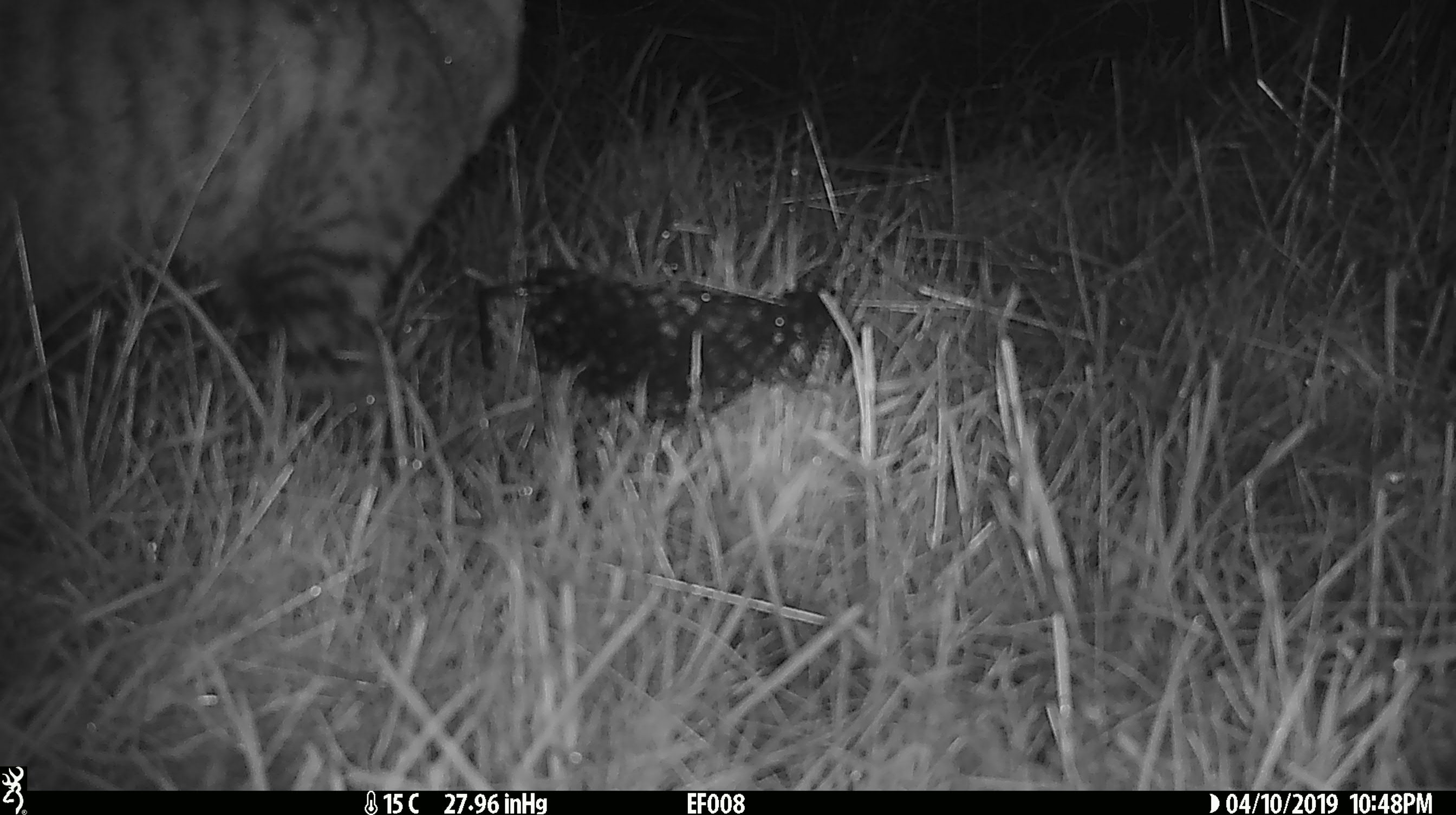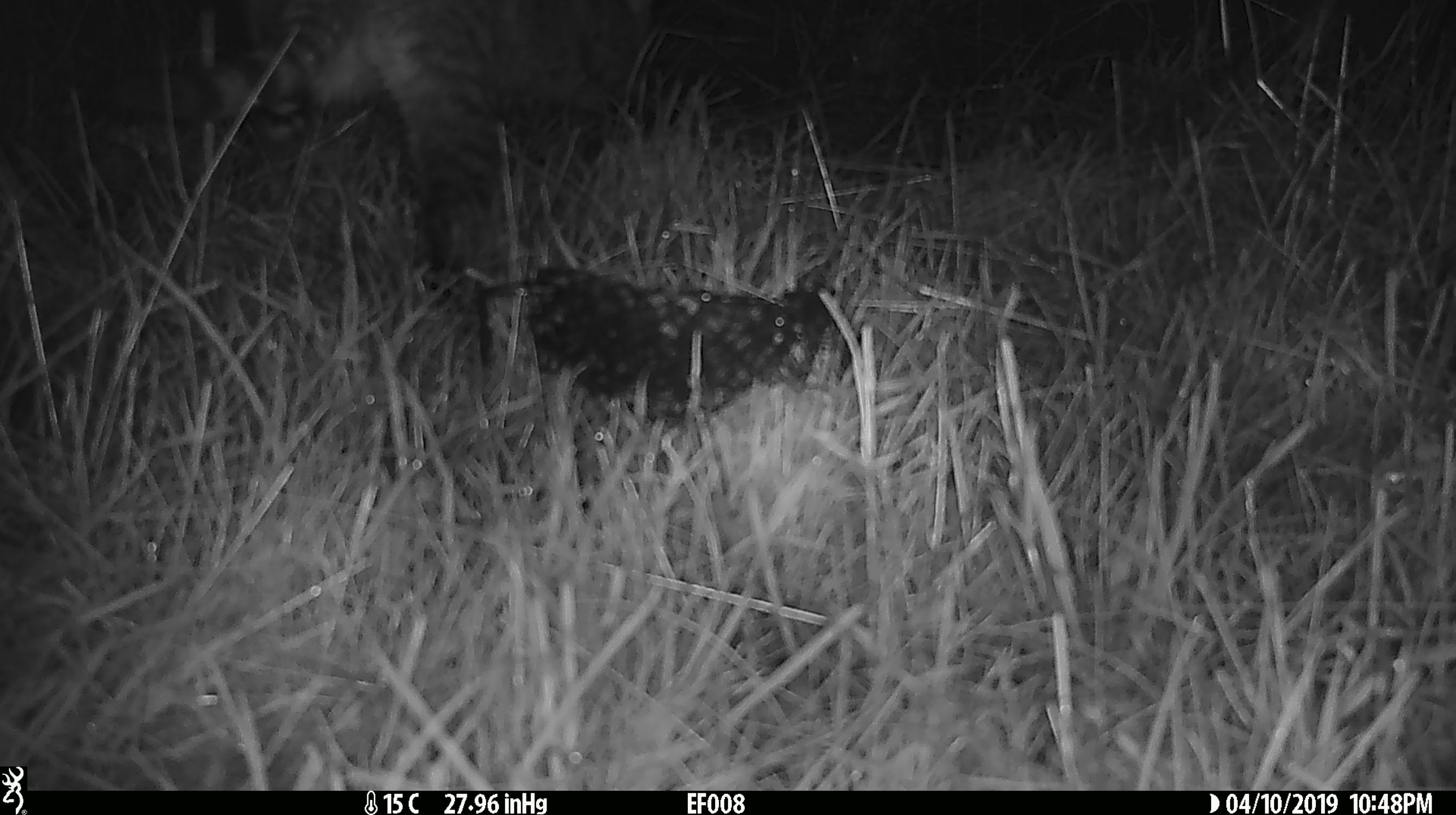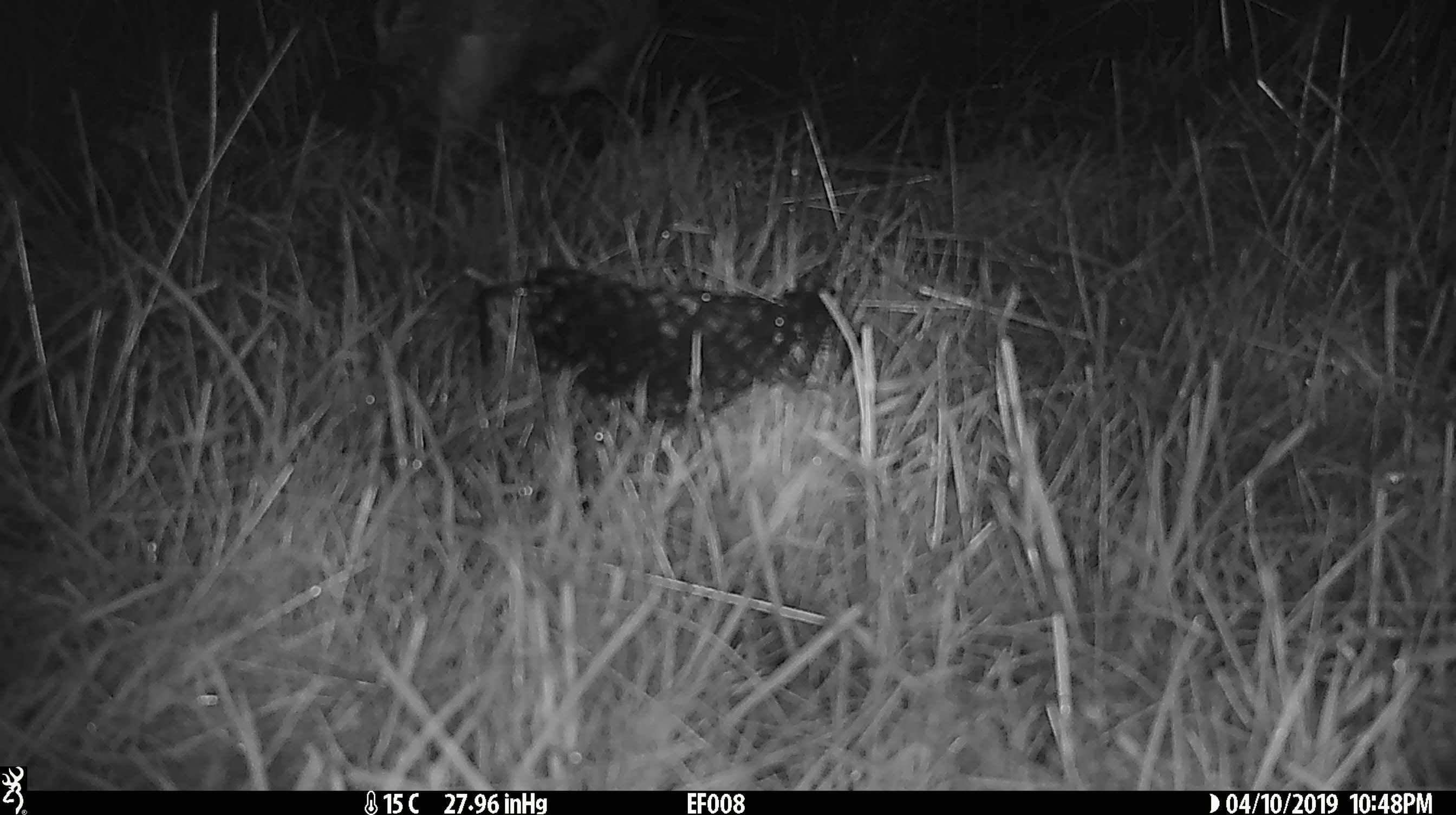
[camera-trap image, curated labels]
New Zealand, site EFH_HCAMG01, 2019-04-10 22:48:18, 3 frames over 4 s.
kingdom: Animalia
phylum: Chordata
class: Mammalia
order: Carnivora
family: Felidae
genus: Felis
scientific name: Felis catus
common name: domestic cat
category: cat